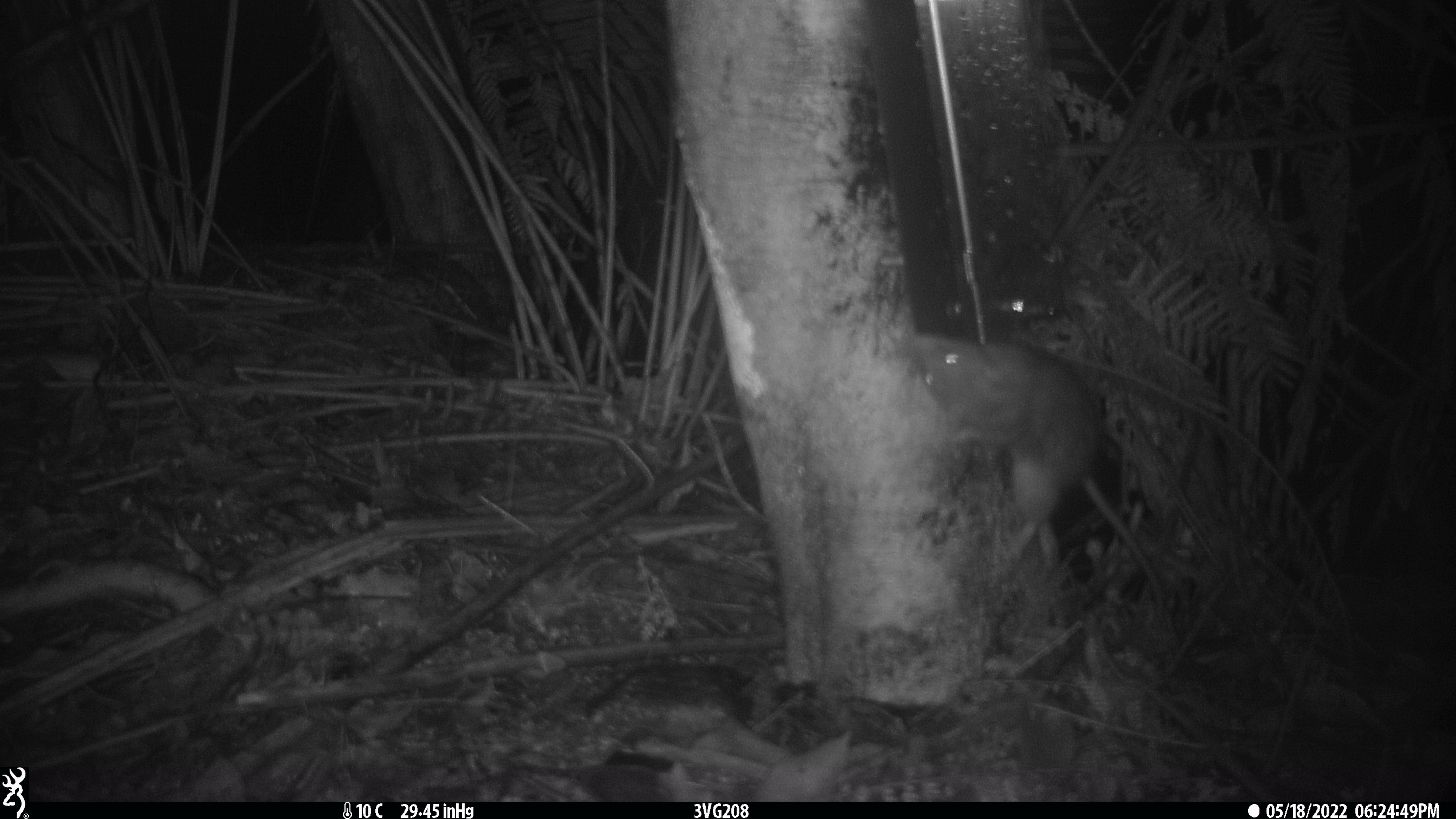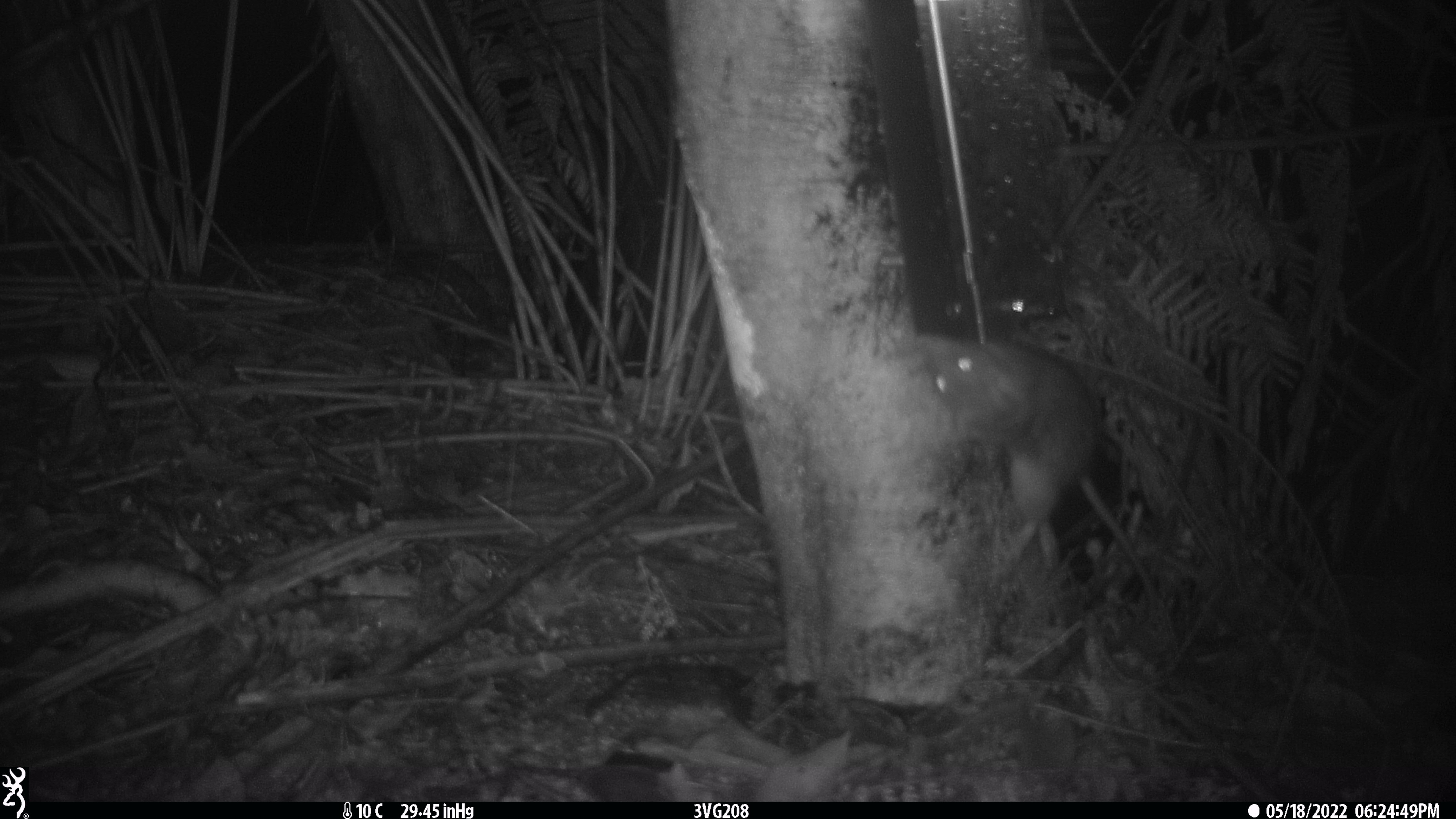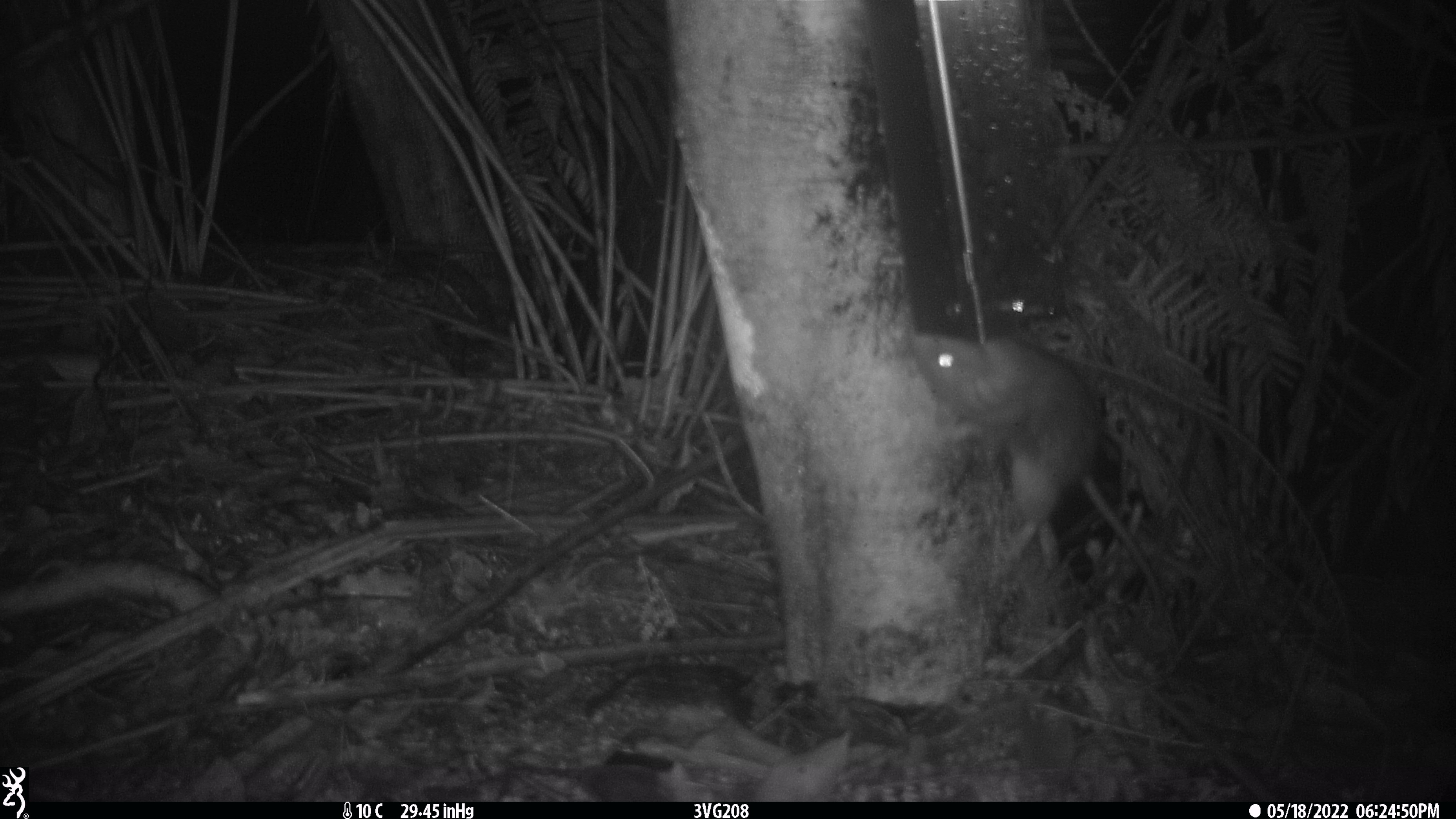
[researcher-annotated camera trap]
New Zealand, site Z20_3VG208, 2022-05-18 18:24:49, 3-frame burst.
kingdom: Animalia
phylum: Chordata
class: Mammalia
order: Rodentia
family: Muridae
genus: Rattus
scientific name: Rattus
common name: rat